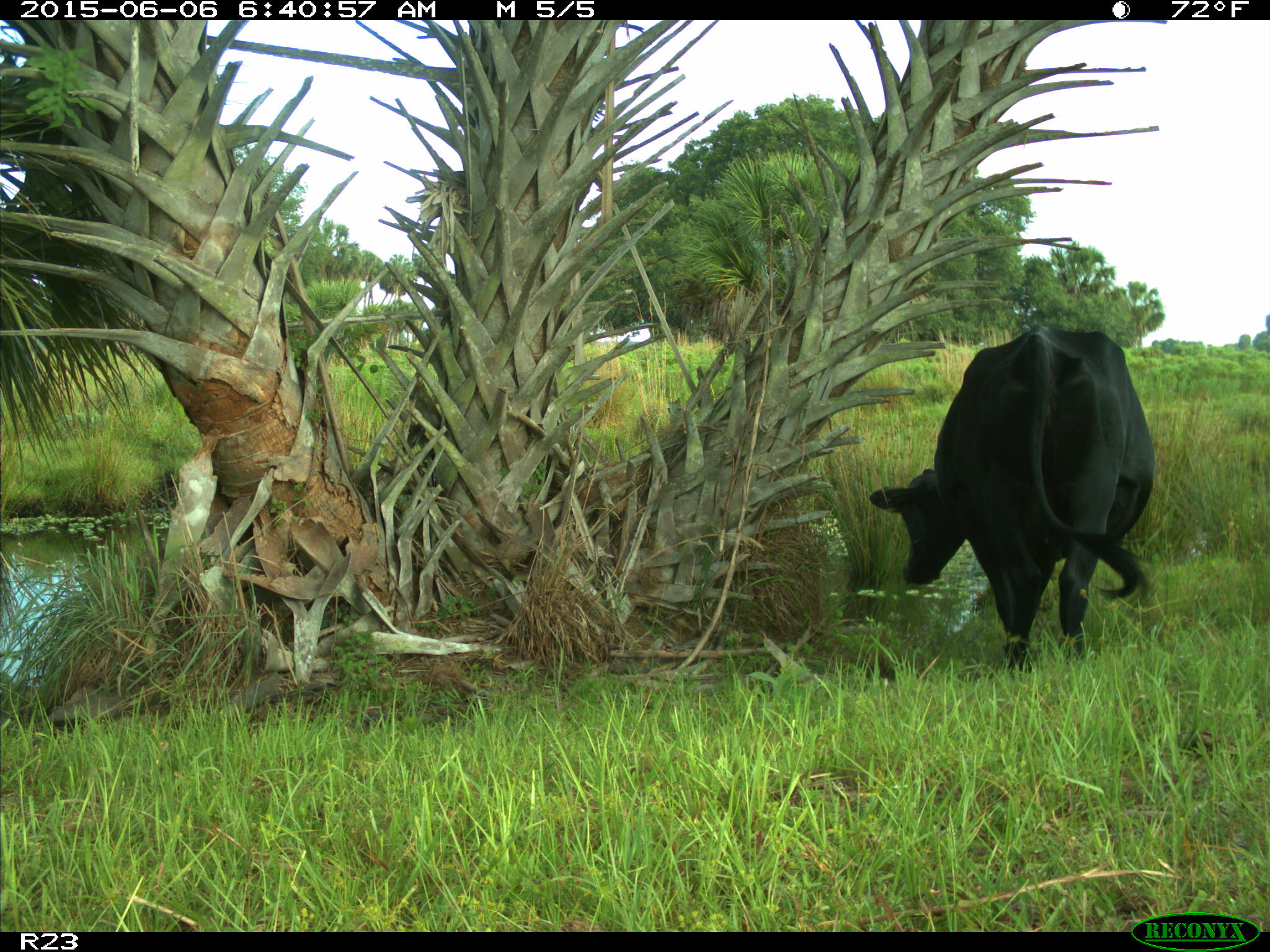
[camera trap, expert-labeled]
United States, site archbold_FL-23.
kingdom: Animalia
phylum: Chordata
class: Mammalia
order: Artiodactyla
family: Bovidae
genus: Bos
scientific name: Bos taurus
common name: domestic cow